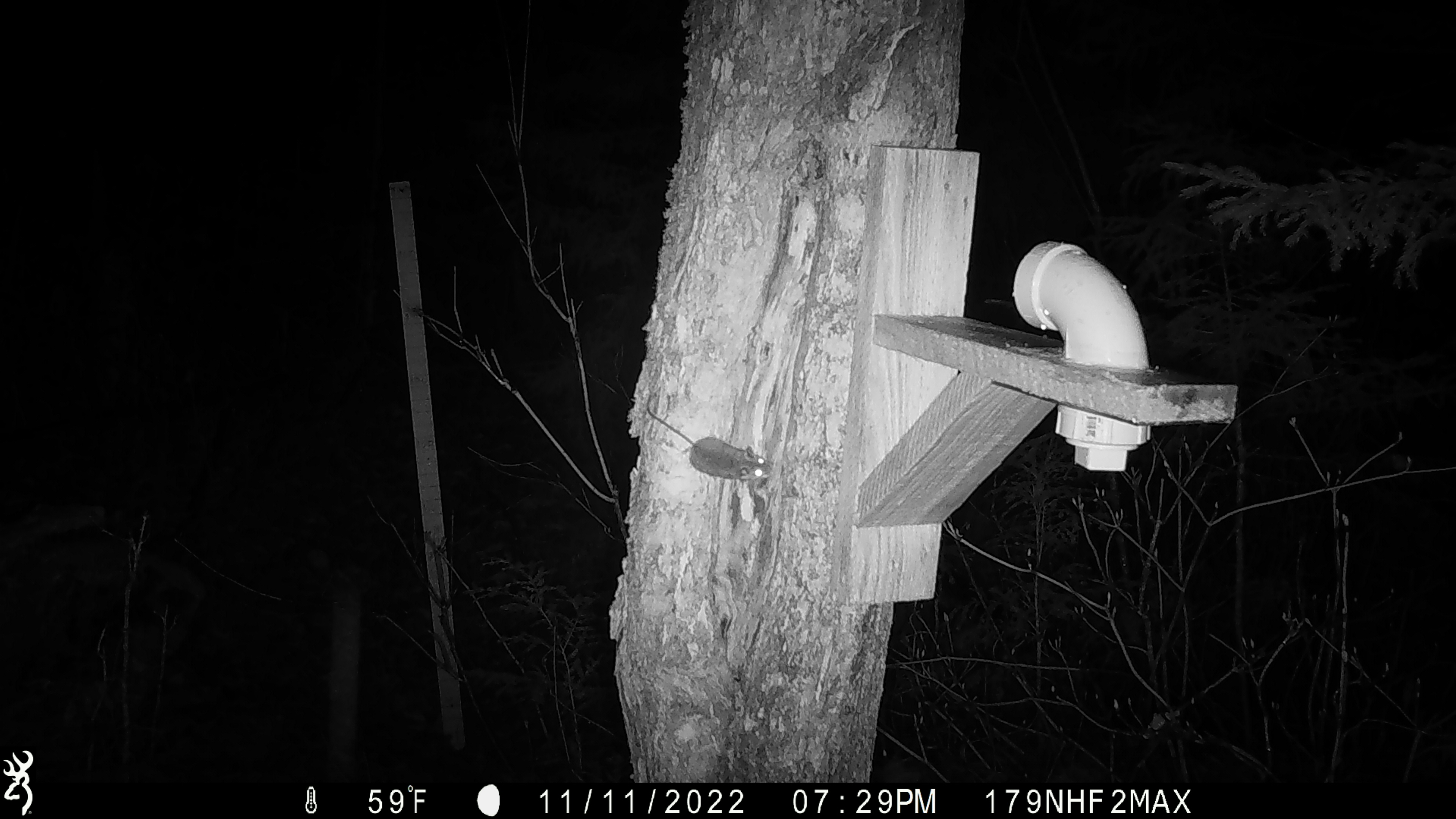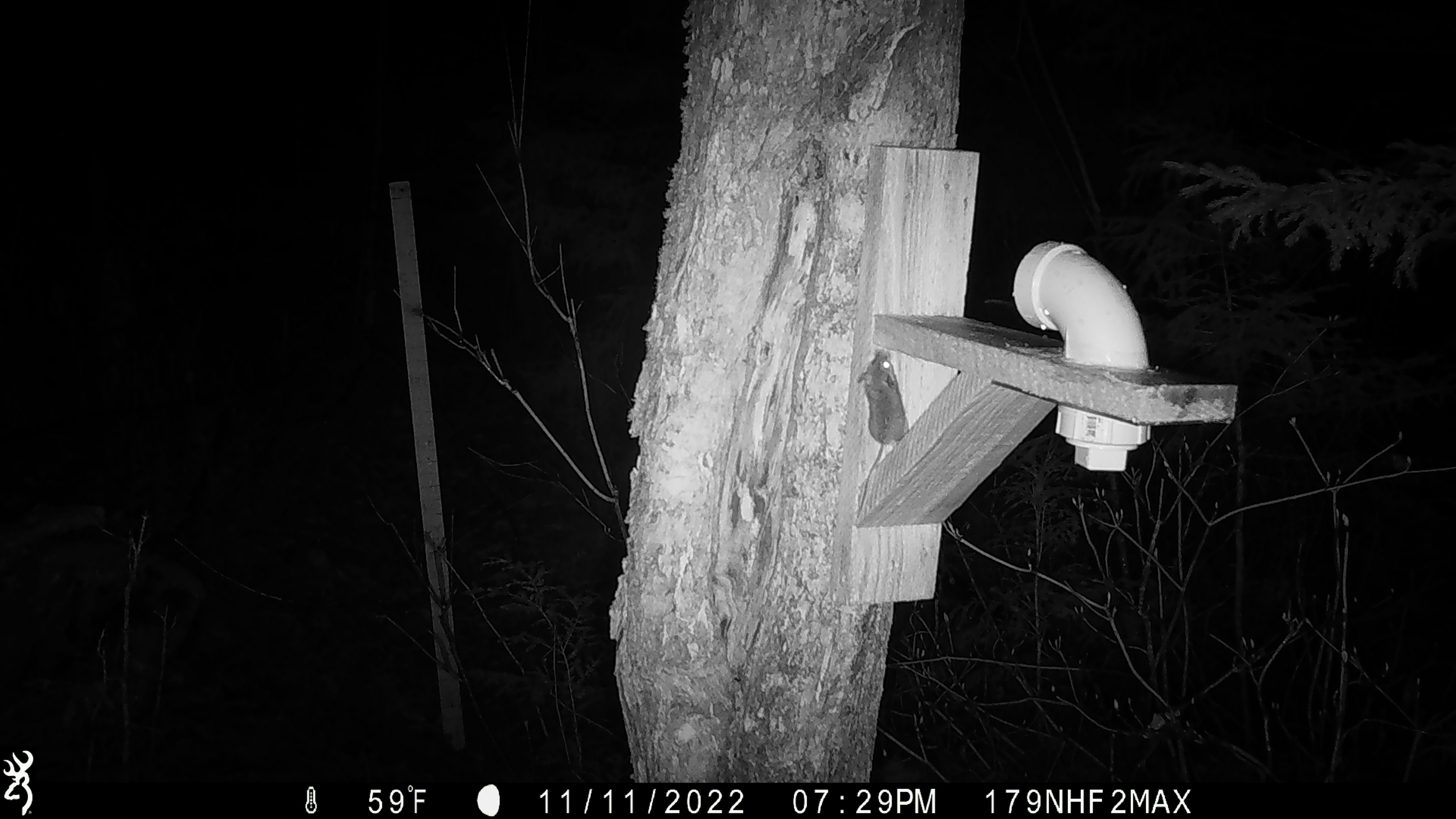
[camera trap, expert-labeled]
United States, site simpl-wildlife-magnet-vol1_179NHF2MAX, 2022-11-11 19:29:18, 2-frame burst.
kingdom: Animalia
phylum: Chordata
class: Mammalia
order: Rodentia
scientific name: Rodentia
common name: mouse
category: mouse sp.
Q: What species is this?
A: Mouse sp. (mouse) (Rodentia).